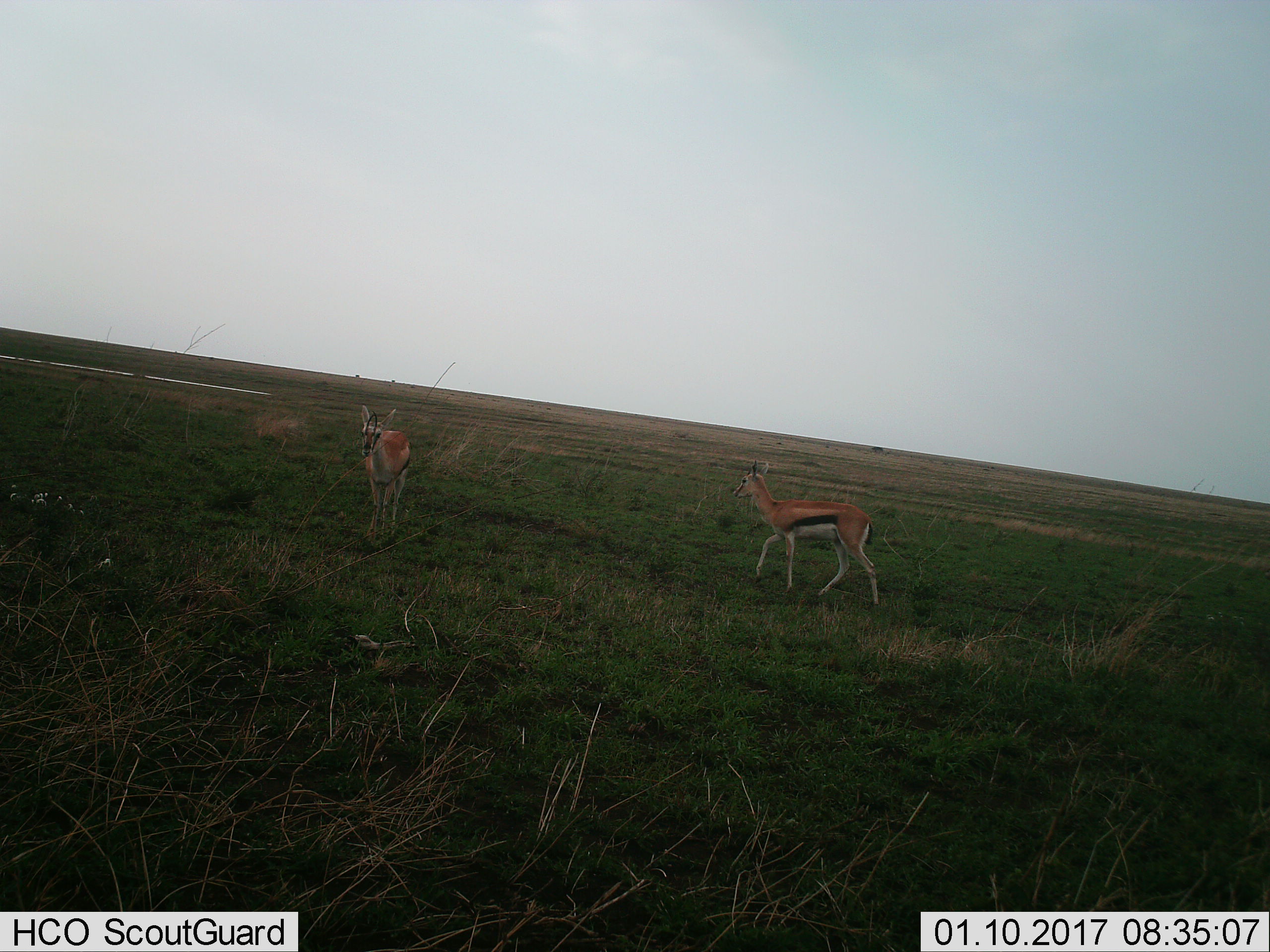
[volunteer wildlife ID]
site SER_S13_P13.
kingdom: Animalia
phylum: Chordata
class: Mammalia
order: Artiodactyla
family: Bovidae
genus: Eudorcas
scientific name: Eudorcas thomsonii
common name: thomson's gazelle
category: gazellethomsons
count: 2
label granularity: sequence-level